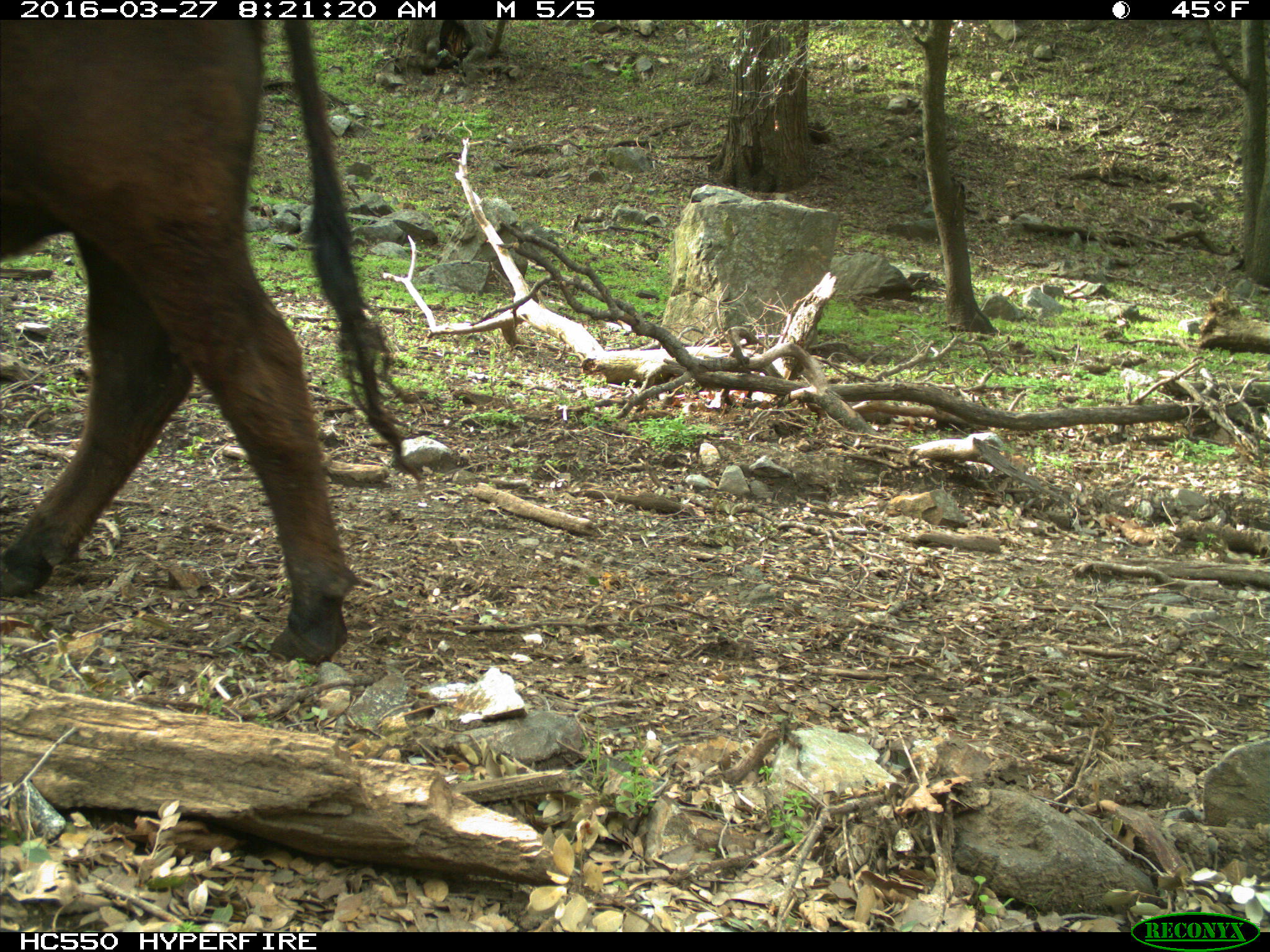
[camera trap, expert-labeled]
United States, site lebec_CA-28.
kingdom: Animalia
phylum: Chordata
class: Mammalia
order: Artiodactyla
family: Bovidae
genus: Bos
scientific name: Bos taurus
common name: domestic cow